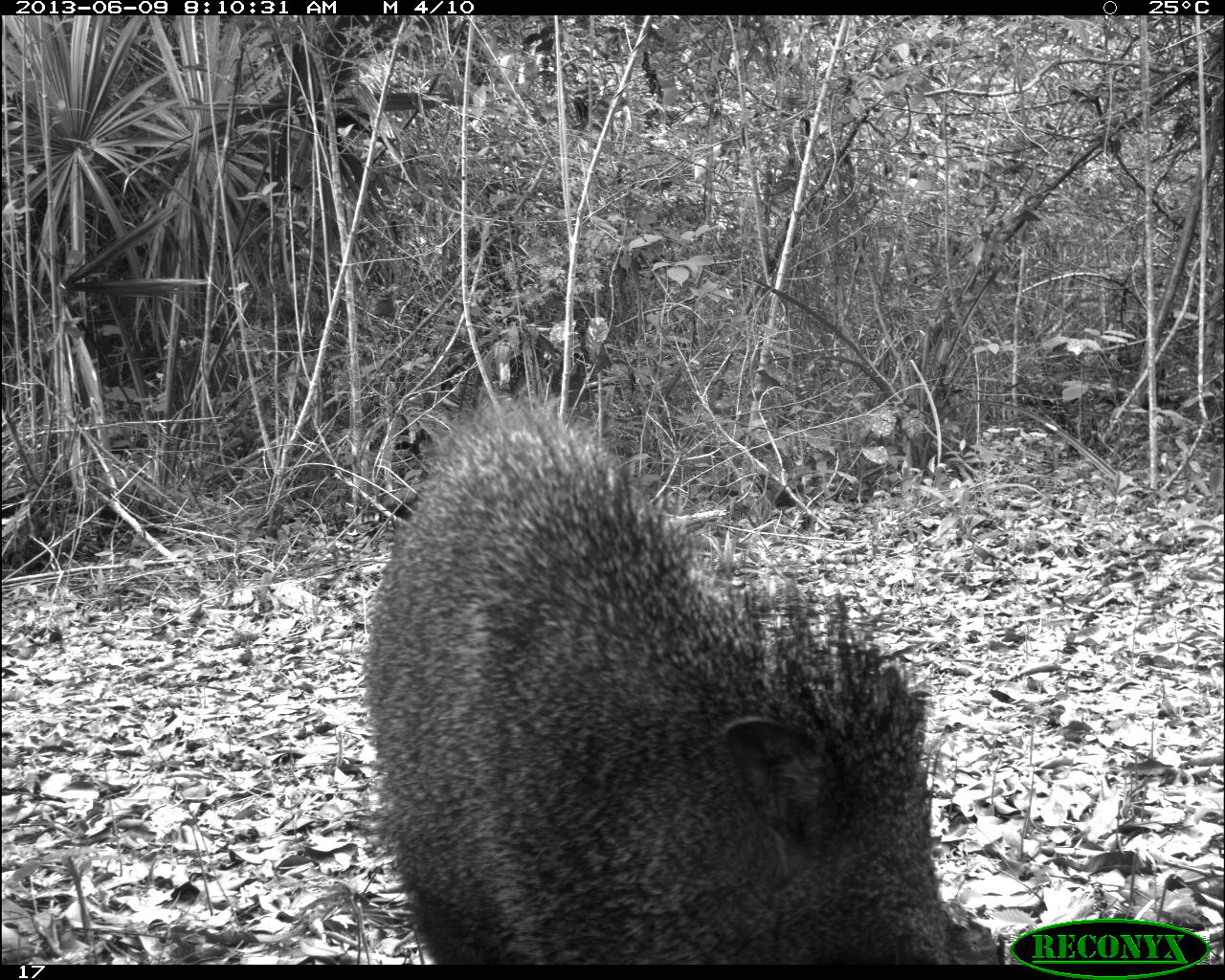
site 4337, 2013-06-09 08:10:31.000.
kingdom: Animalia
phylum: Chordata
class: Mammalia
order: Artiodactyla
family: Tayassuidae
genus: Pecari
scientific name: Pecari tajacu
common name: collared peccary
Pecari tajacu (collared peccary), count 2.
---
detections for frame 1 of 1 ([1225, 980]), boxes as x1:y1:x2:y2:
pecari tajacu: 357:390:974:960